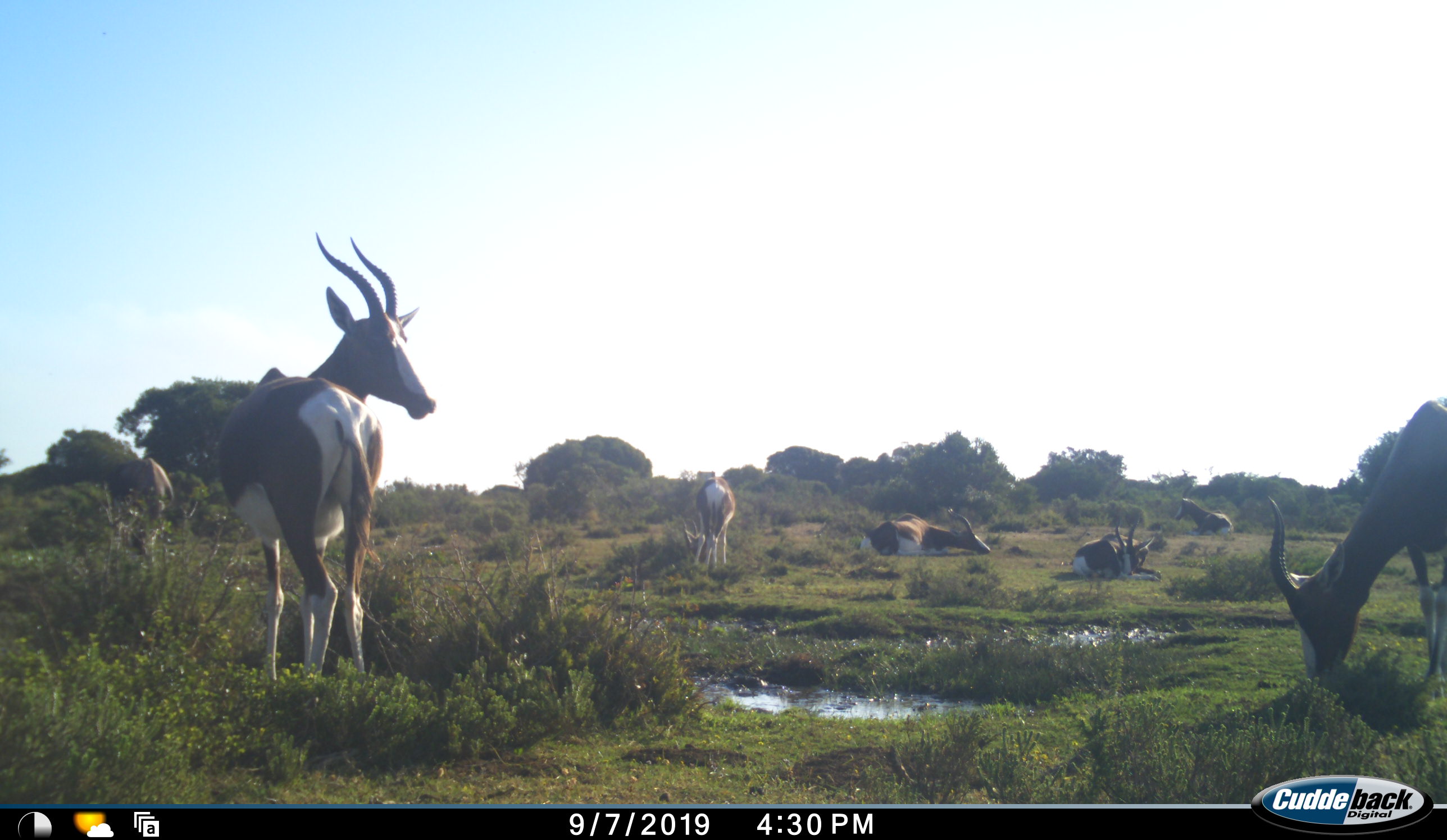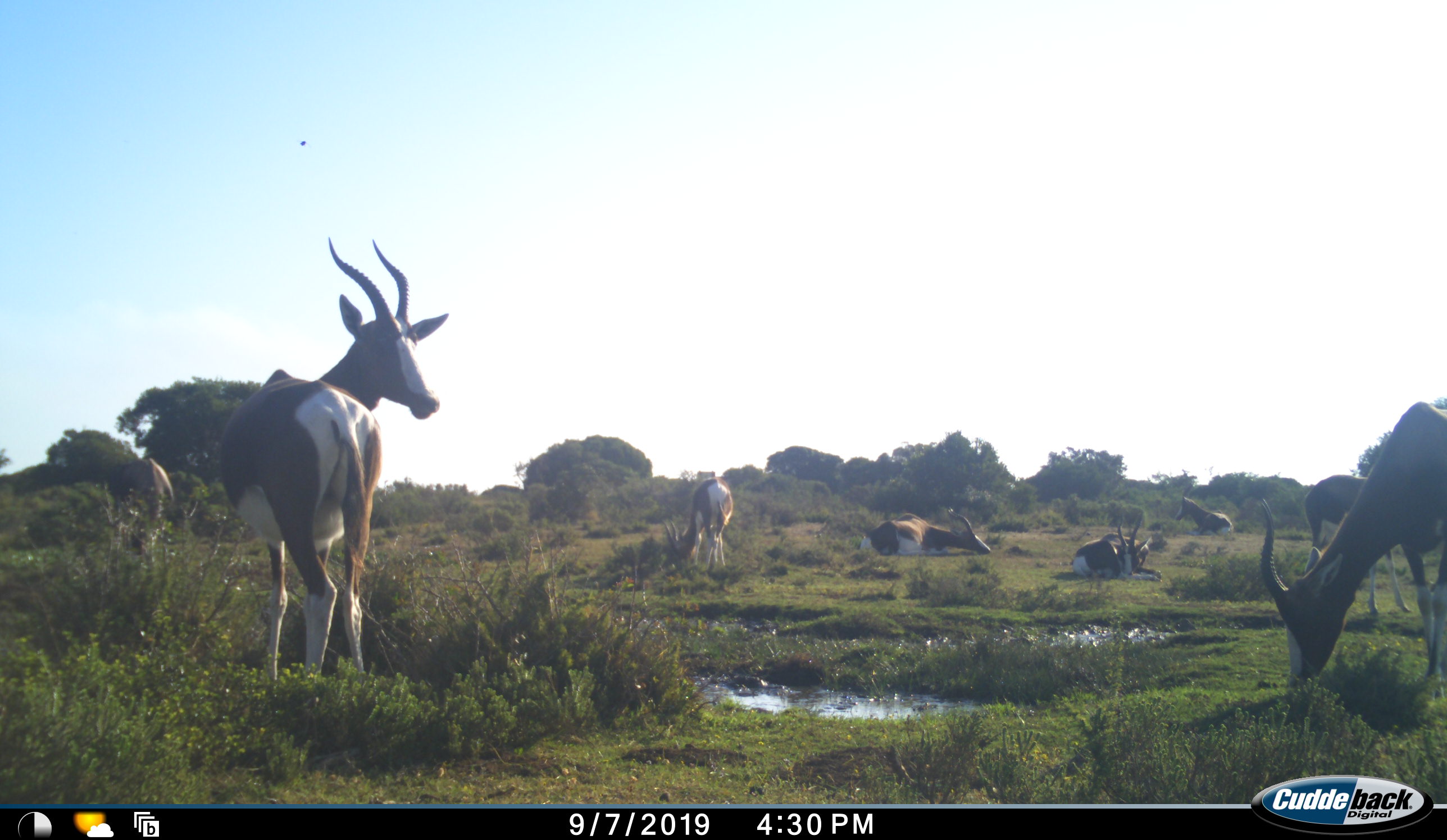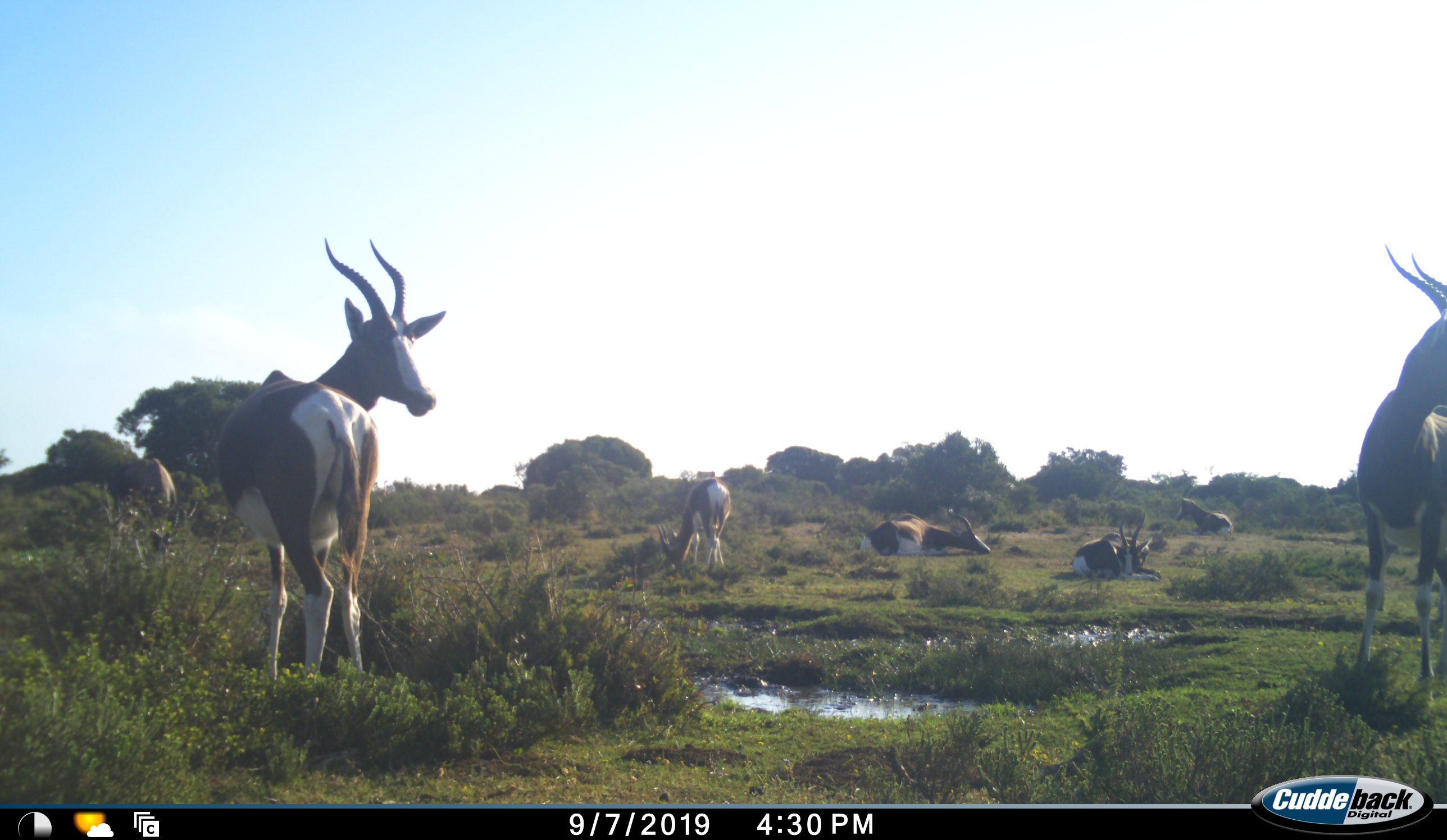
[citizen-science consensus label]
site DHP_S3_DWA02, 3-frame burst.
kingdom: Animalia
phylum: Chordata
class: Mammalia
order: Artiodactyla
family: Bovidae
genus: Damaliscus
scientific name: Damaliscus pygargus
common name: bontebok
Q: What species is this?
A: Bontebok (Damaliscus pygargus).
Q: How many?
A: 7.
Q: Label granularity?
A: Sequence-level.